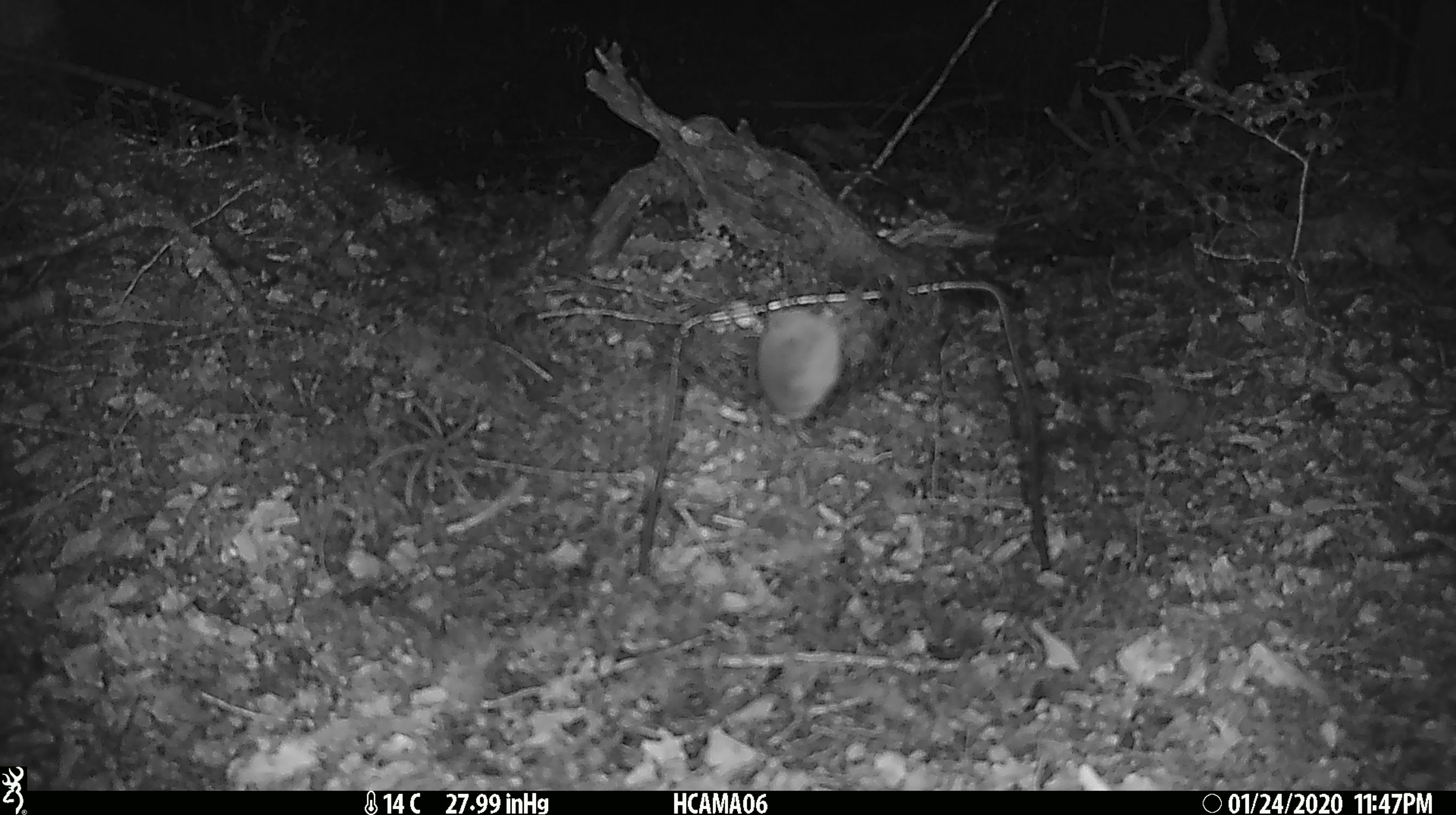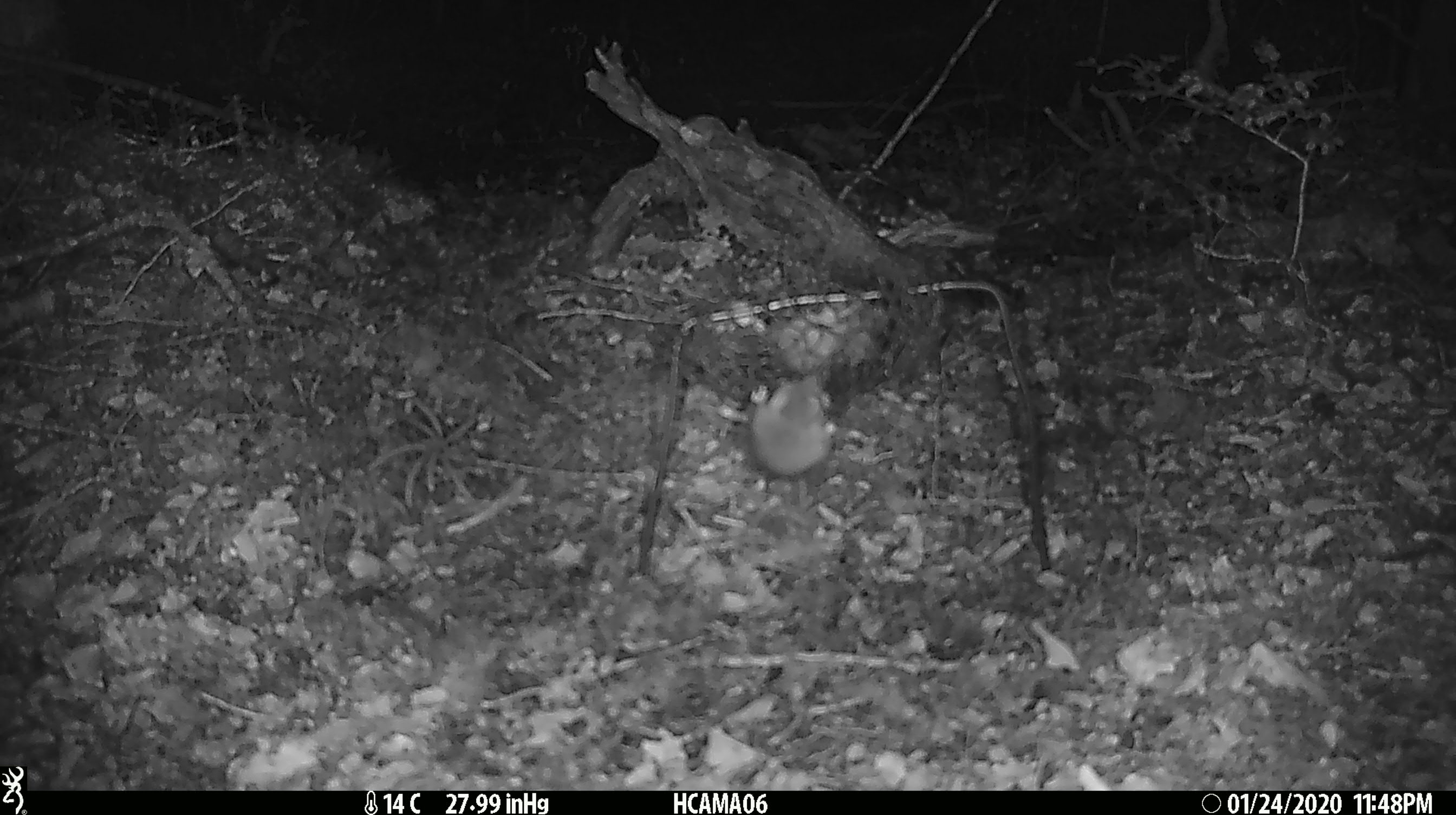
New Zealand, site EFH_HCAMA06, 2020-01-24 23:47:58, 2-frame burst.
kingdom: Animalia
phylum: Chordata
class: Mammalia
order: Rodentia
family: Muridae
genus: Mus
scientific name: Mus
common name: mouse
Mouse (Mus).